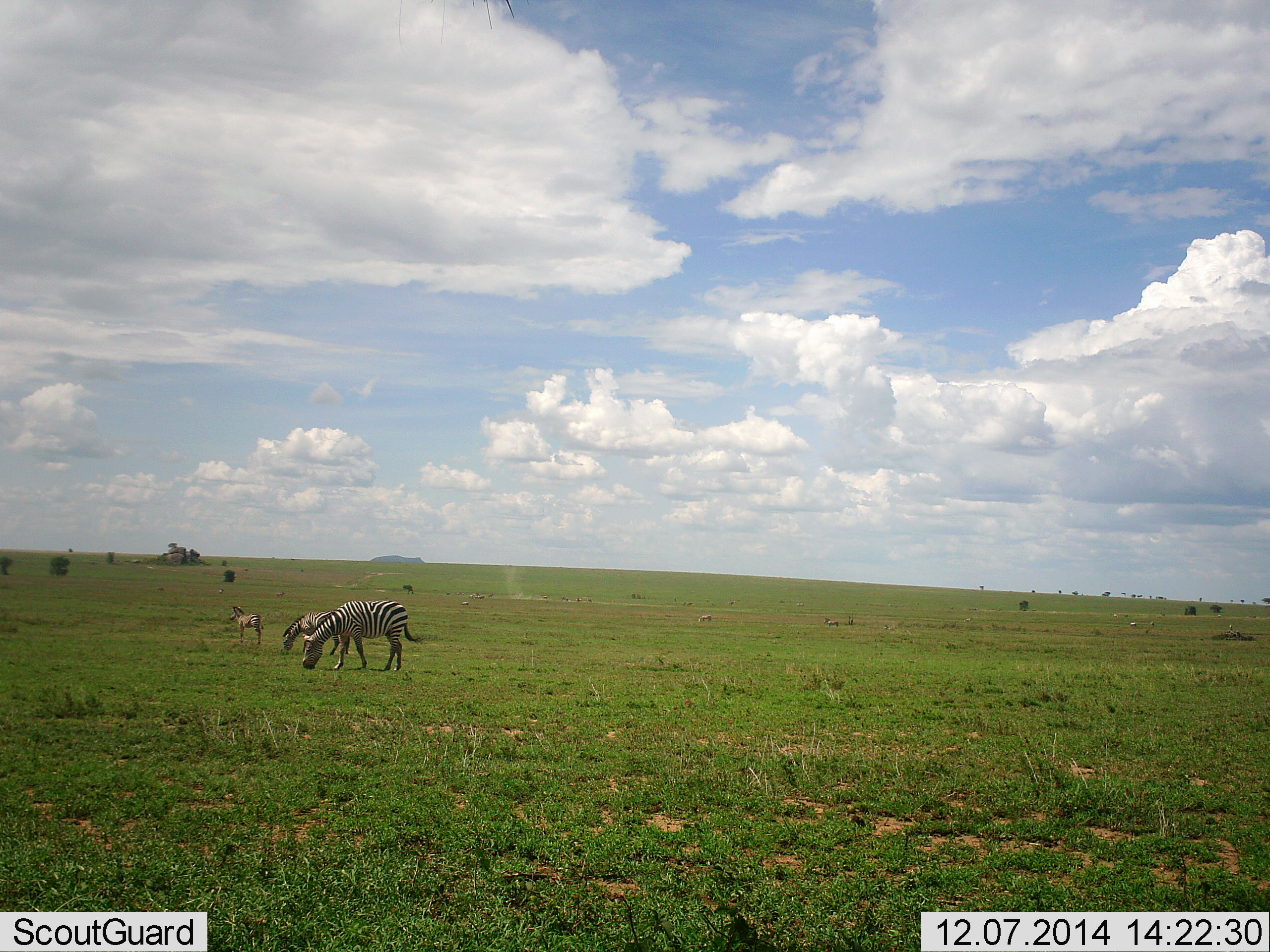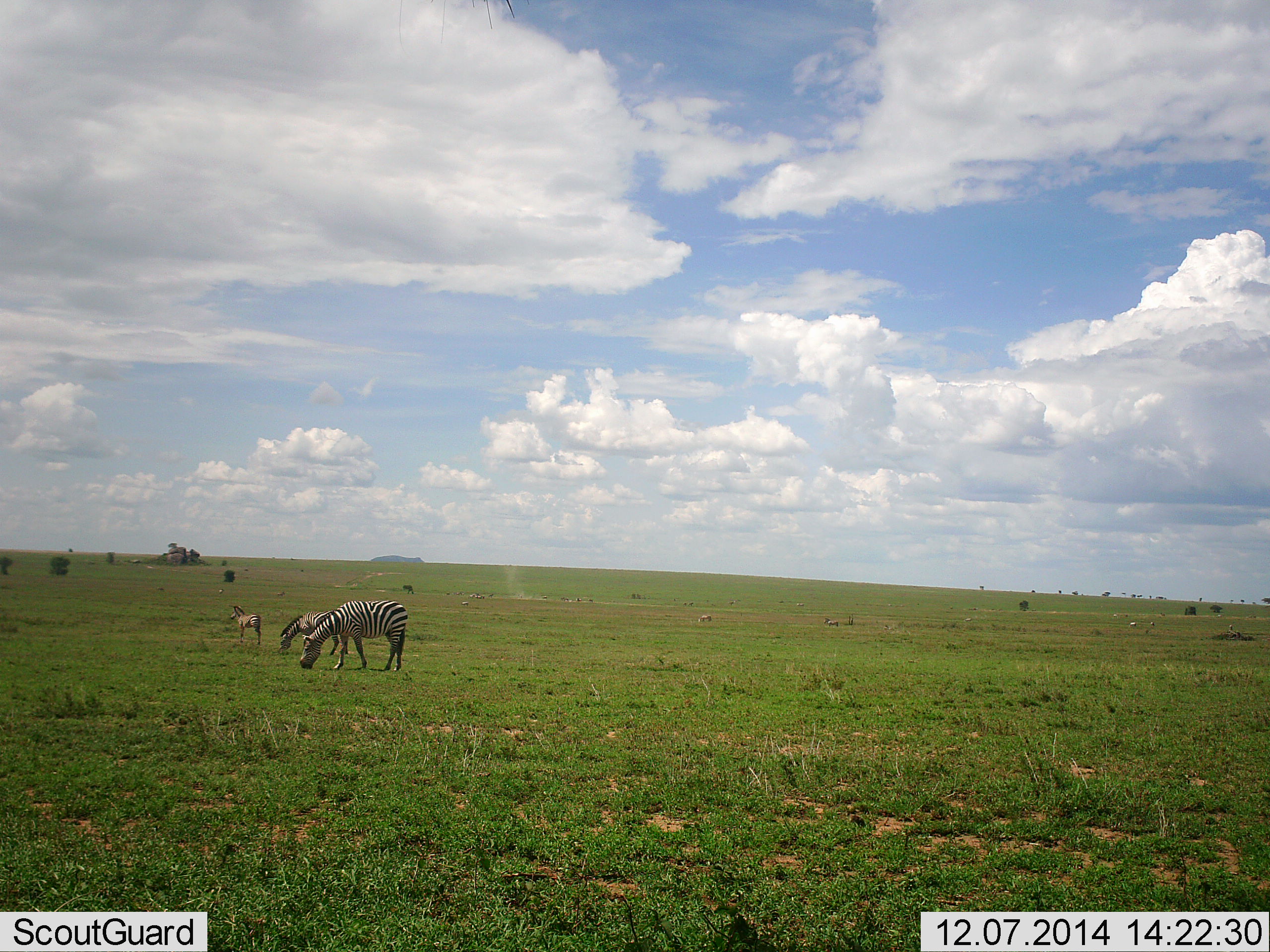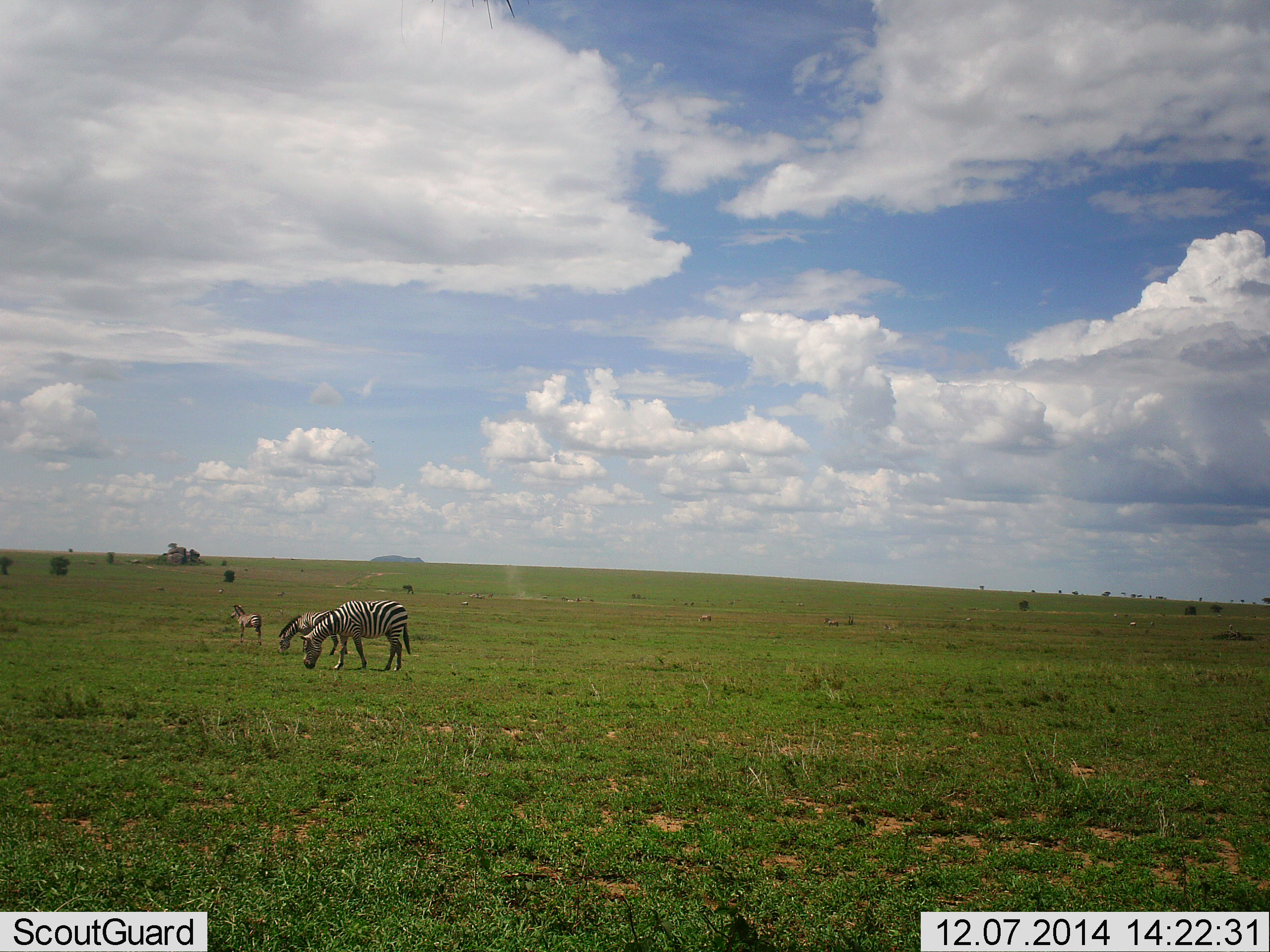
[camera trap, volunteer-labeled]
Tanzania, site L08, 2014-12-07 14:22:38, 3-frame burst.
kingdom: Animalia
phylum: Chordata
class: Mammalia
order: Perissodactyla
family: Equidae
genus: Equus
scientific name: Equus quagga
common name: plains zebra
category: zebra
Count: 3.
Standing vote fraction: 45%.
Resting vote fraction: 0%.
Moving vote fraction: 0%.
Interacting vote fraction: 0%.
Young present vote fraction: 9%.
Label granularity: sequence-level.